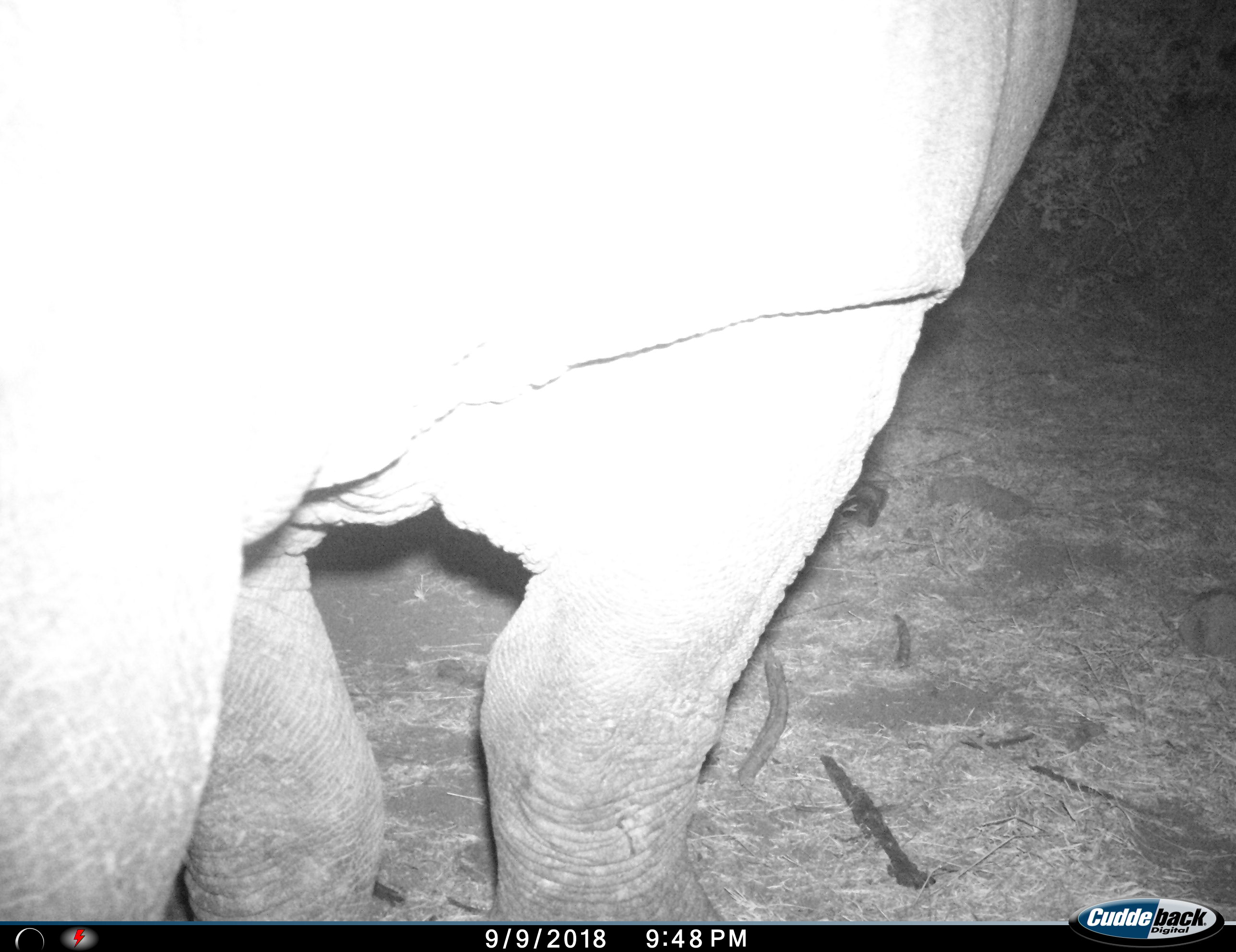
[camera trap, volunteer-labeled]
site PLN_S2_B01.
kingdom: Animalia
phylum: Chordata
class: Mammalia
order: Perissodactyla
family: Rhinocerotidae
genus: Ceratotherium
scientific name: Ceratotherium simum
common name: white rhinoceros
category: rhinoceroswhite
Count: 1.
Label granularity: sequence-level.